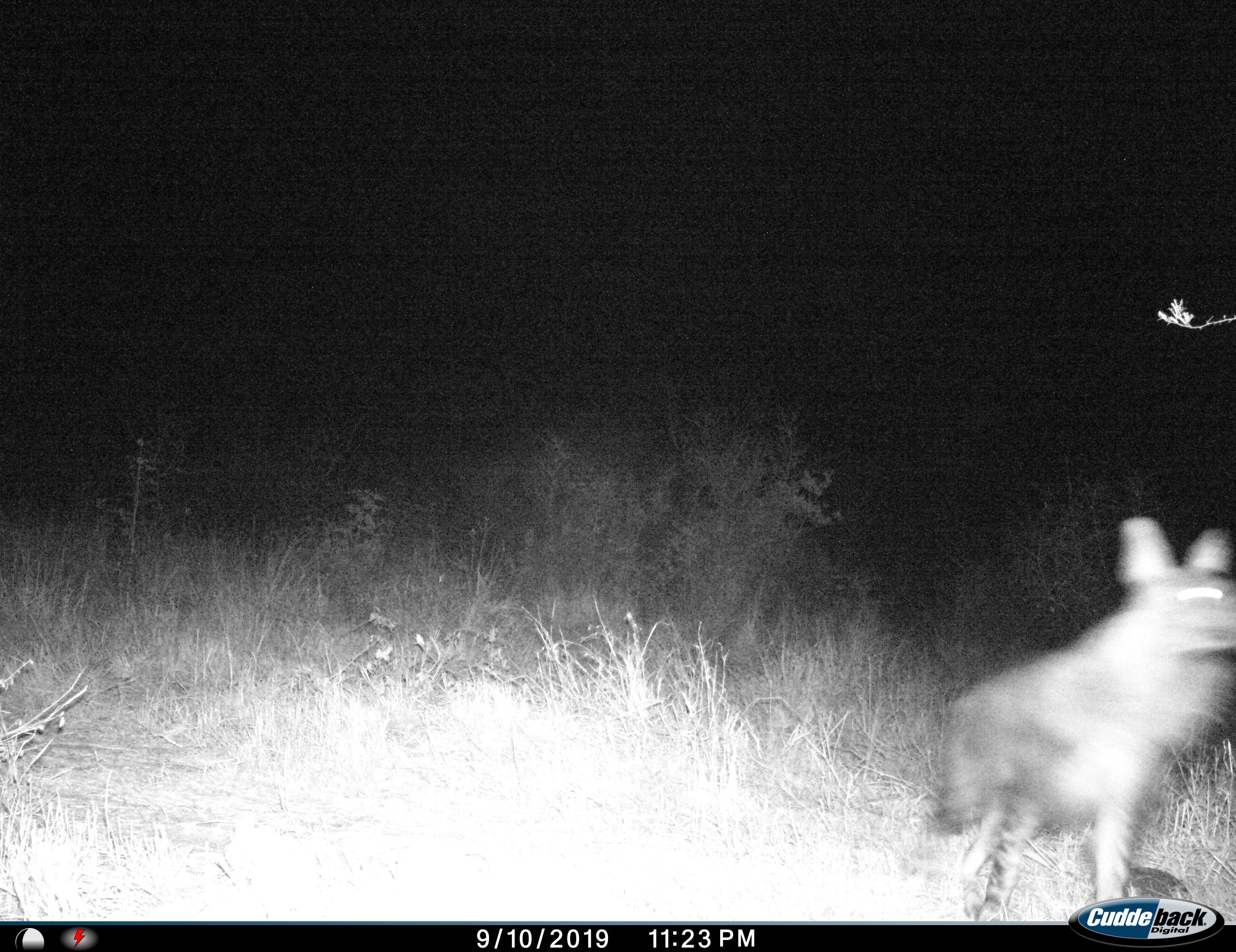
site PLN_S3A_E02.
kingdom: Animalia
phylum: Chordata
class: Mammalia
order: Carnivora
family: Hyaenidae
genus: Parahyaena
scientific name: Parahyaena brunnea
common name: brown hyena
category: hyenabrown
Hyenabrown (brown hyena) (Parahyaena brunnea), count 1. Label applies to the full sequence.